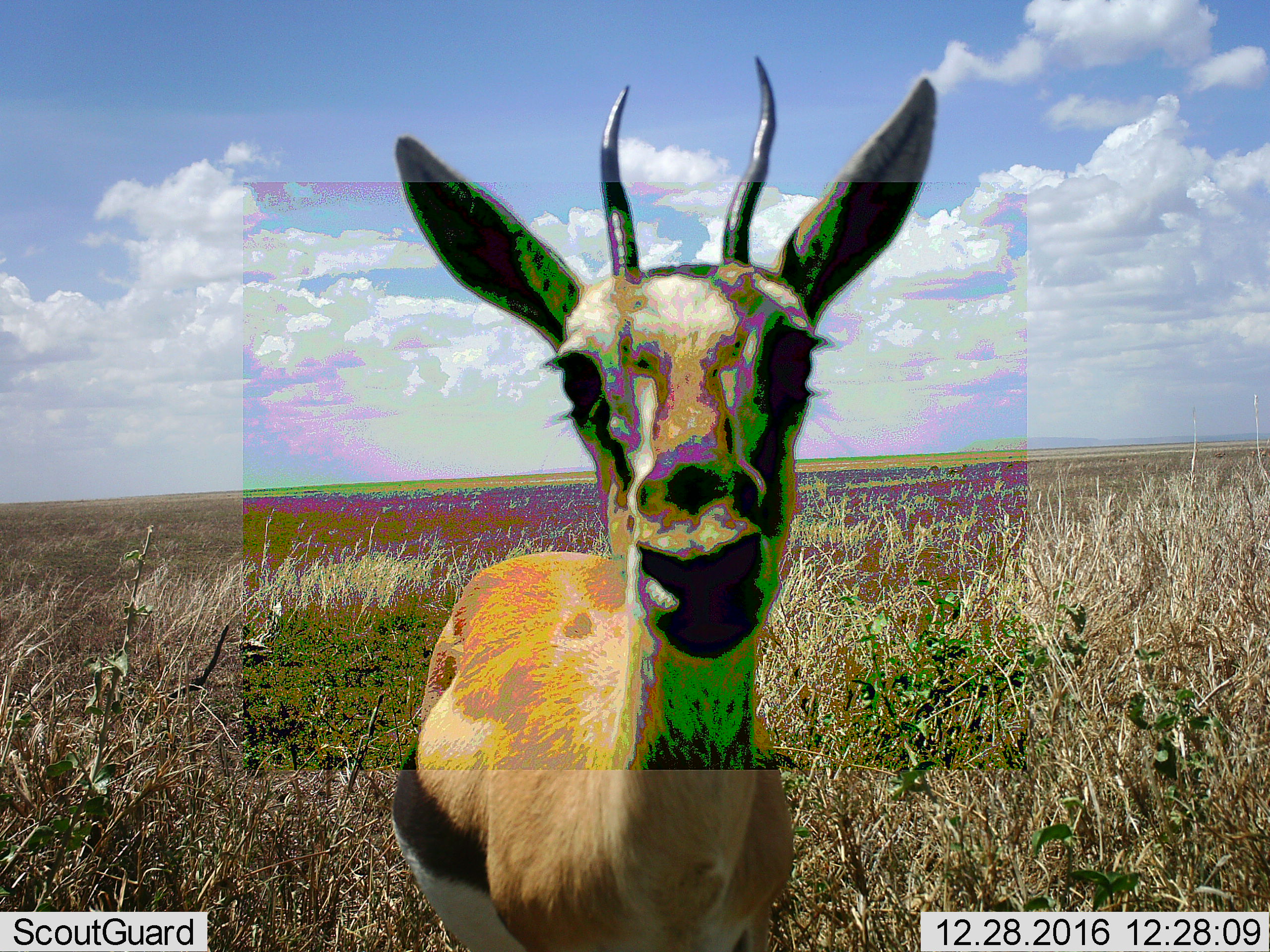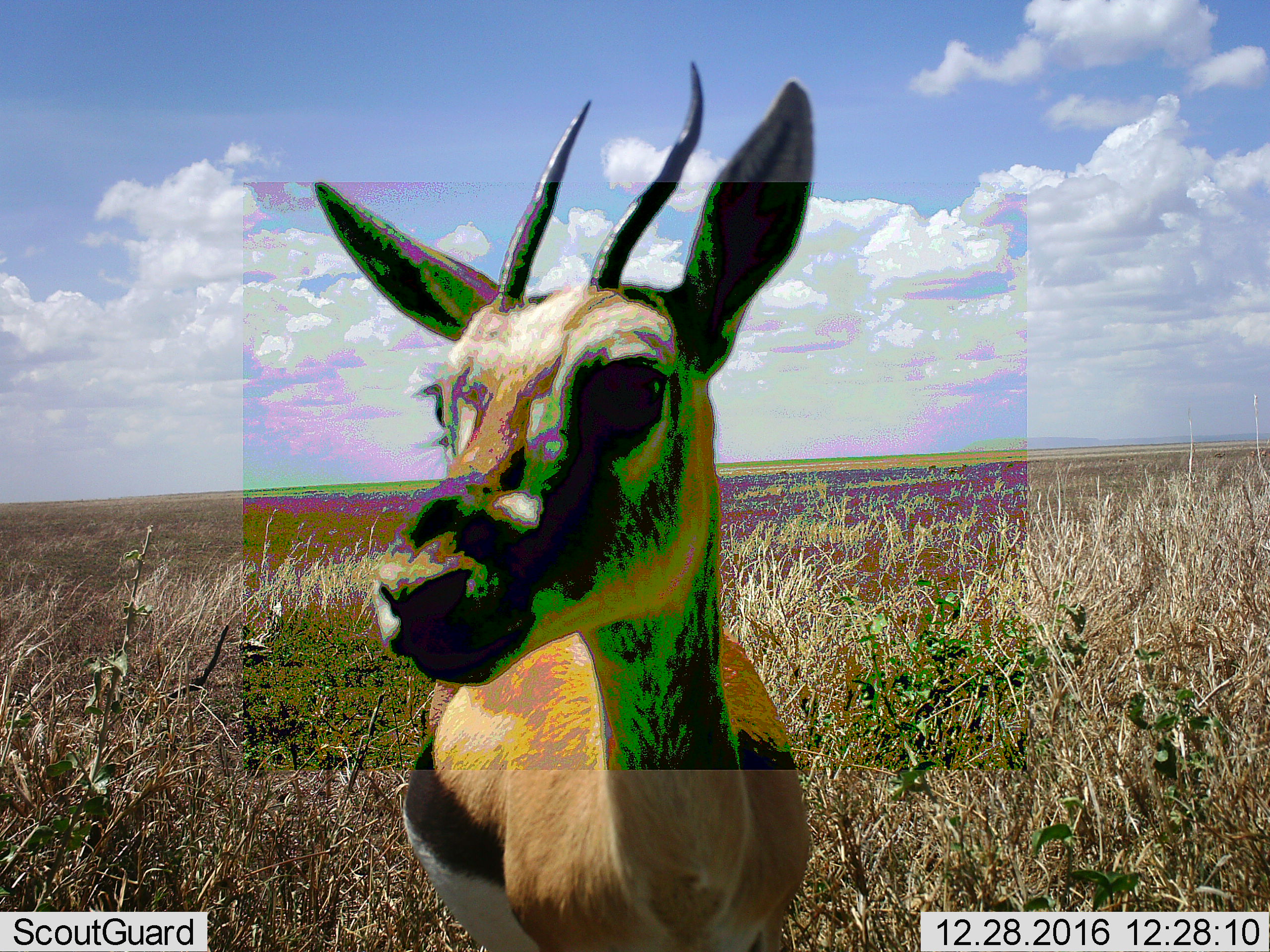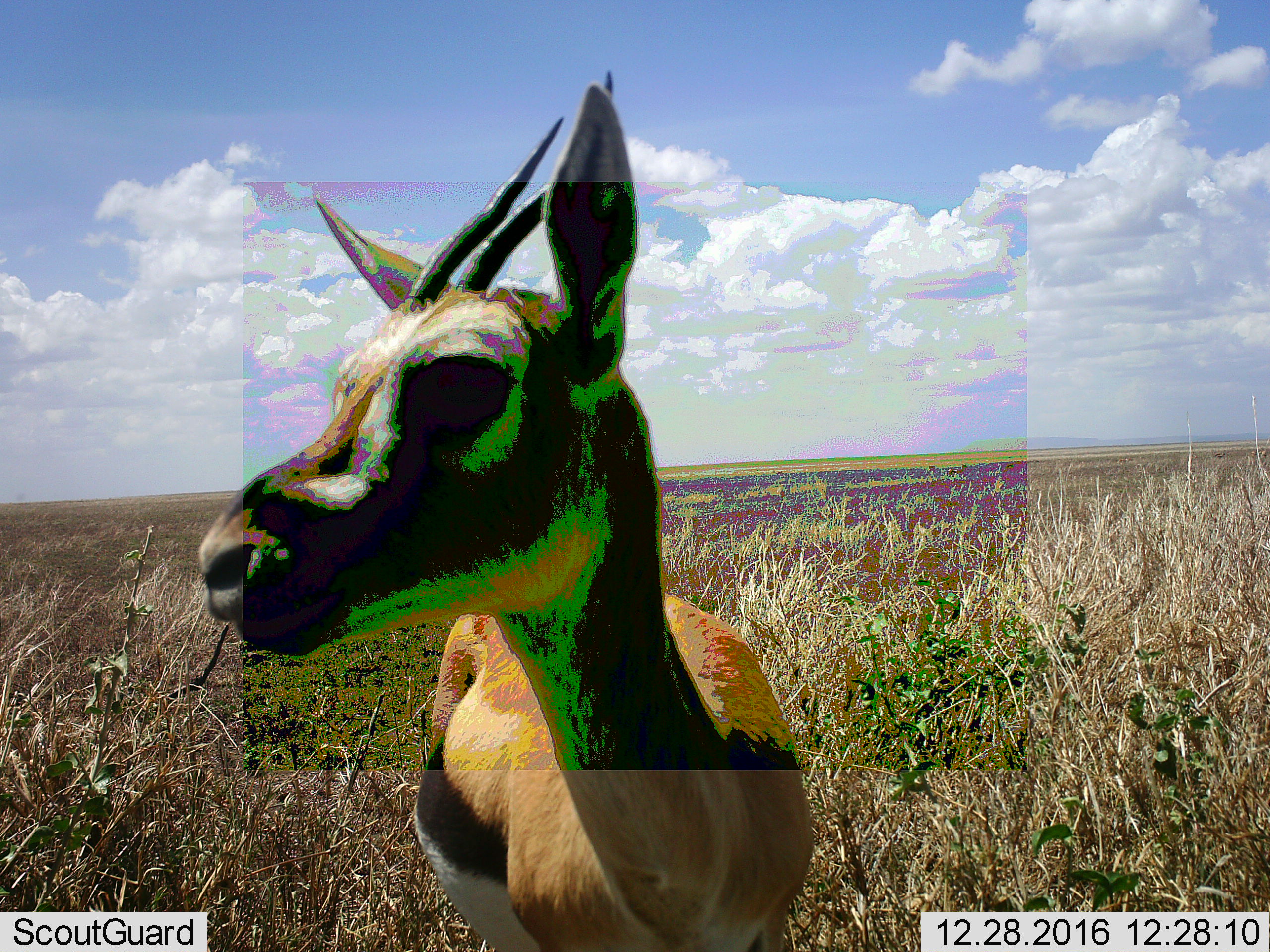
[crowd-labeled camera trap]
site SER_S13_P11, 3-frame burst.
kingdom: Animalia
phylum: Chordata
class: Mammalia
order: Artiodactyla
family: Bovidae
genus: Eudorcas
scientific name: Eudorcas thomsonii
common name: thomson's gazelle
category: gazellethomsons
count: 1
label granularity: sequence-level